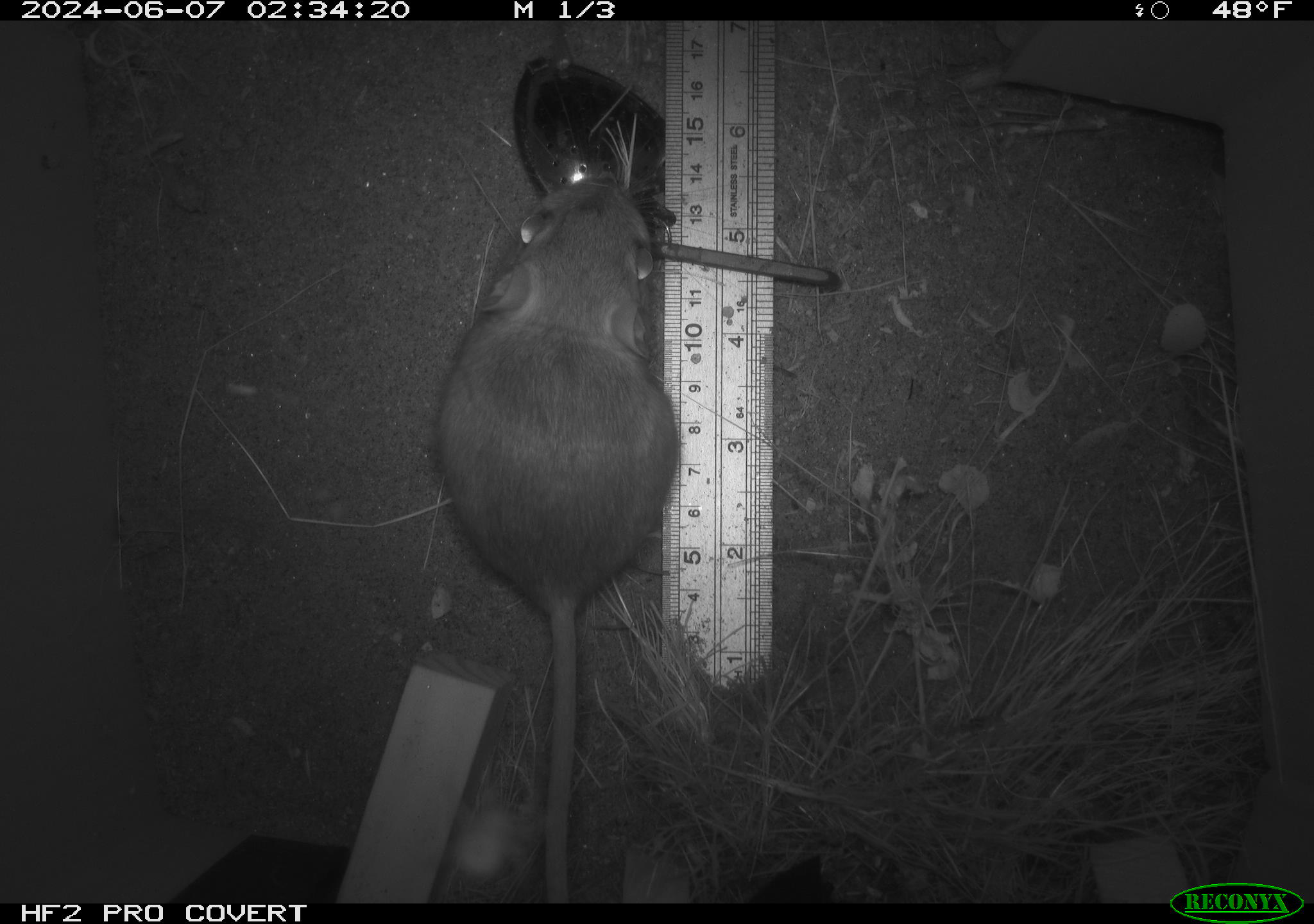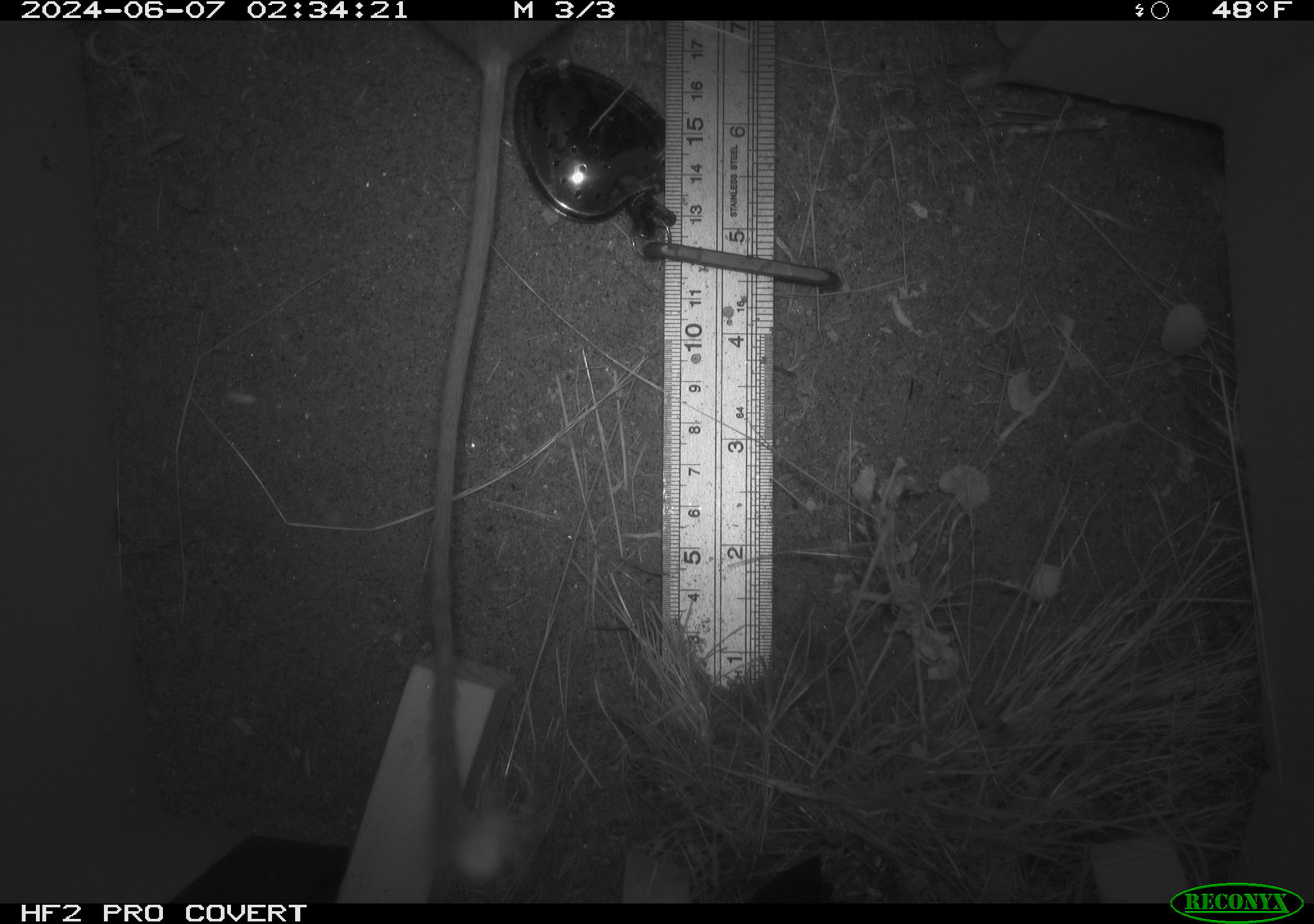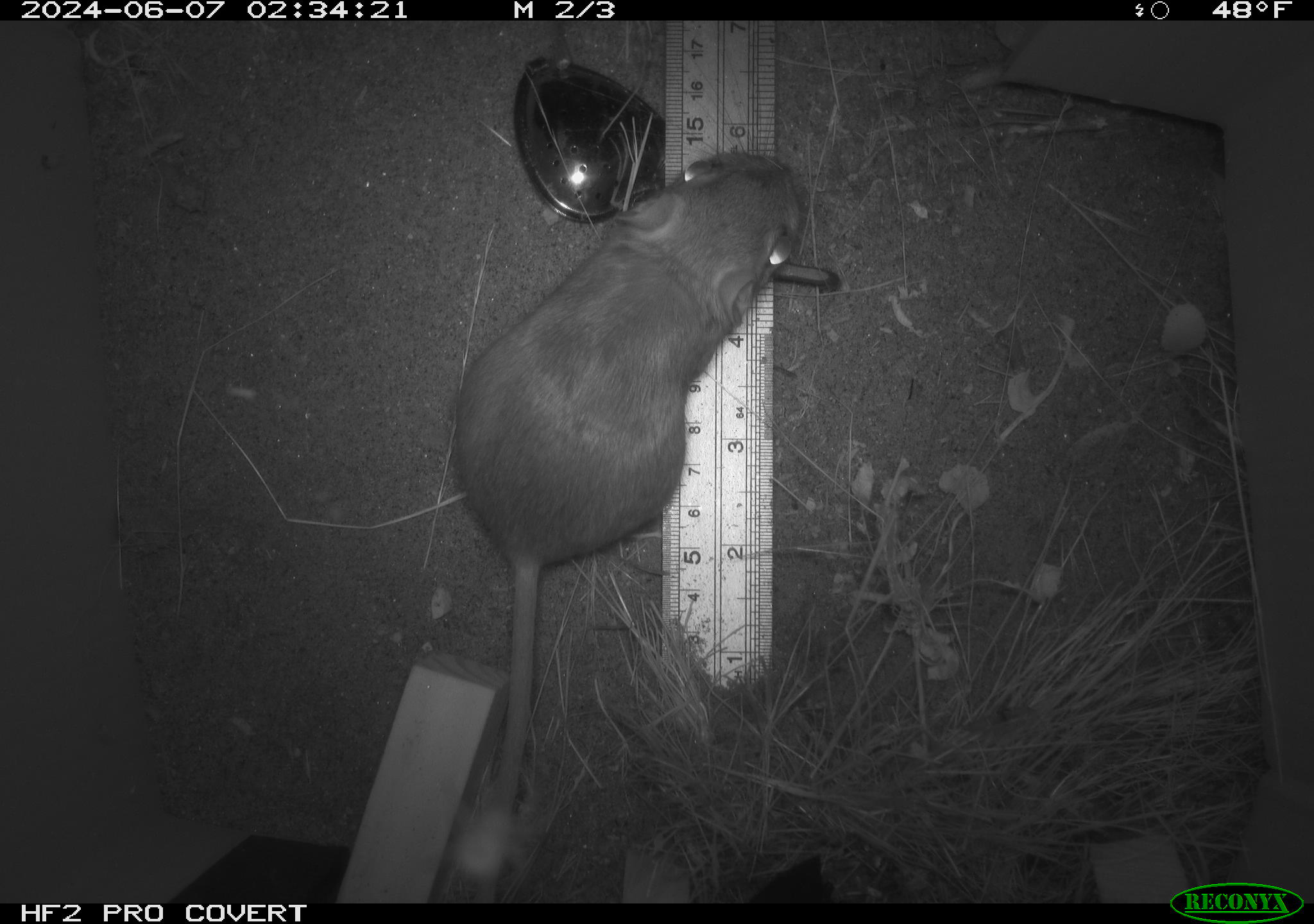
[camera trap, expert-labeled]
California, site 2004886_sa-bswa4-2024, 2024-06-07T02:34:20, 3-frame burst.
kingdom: Animalia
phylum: Chordata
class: Mammalia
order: Rodentia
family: Heteromyidae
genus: Dipodomys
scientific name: Dipodomys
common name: kangaroo rats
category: dipodomys species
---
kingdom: Animalia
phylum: Chordata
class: Mammalia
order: Rodentia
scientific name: Rodentia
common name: rodent